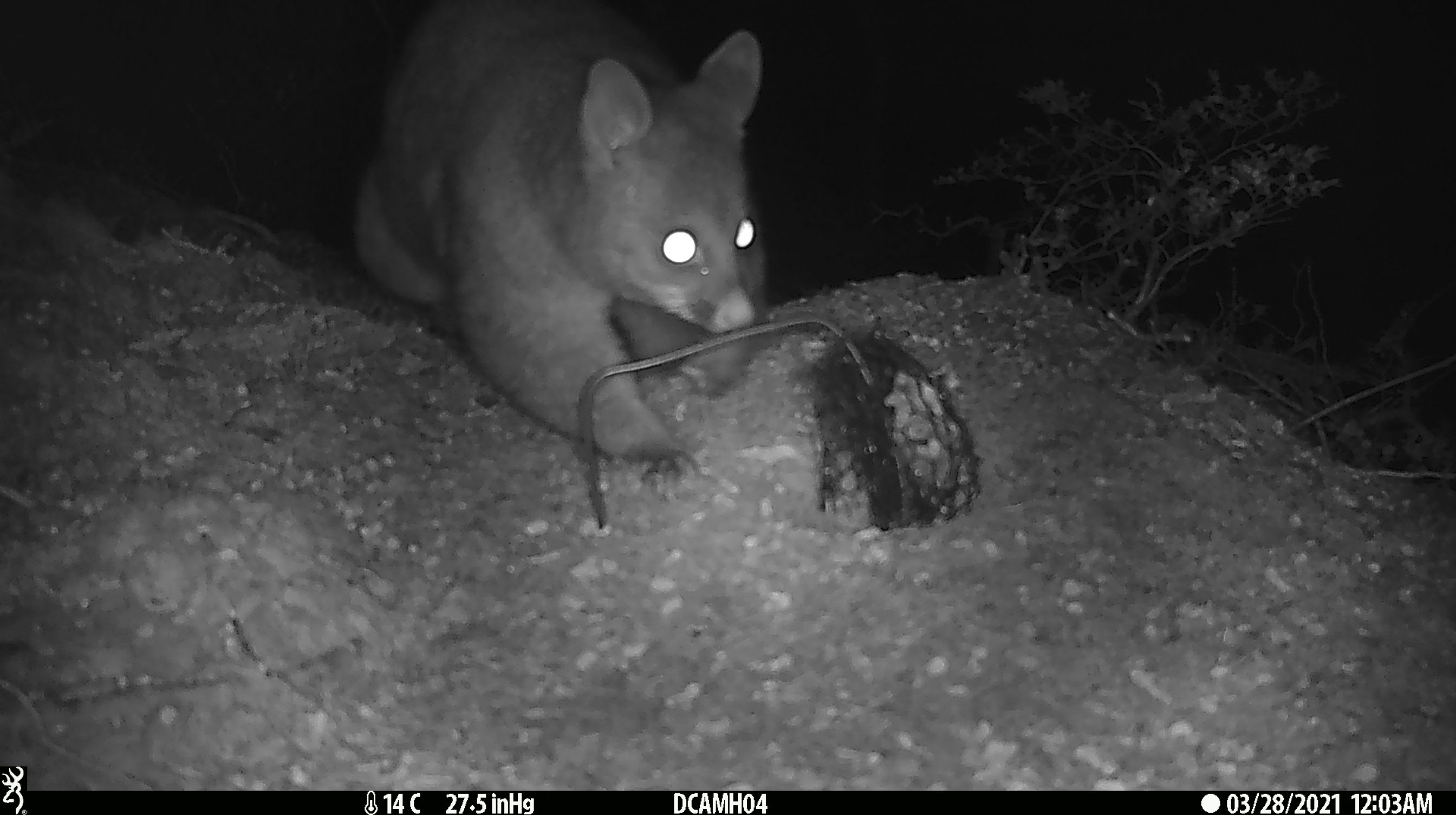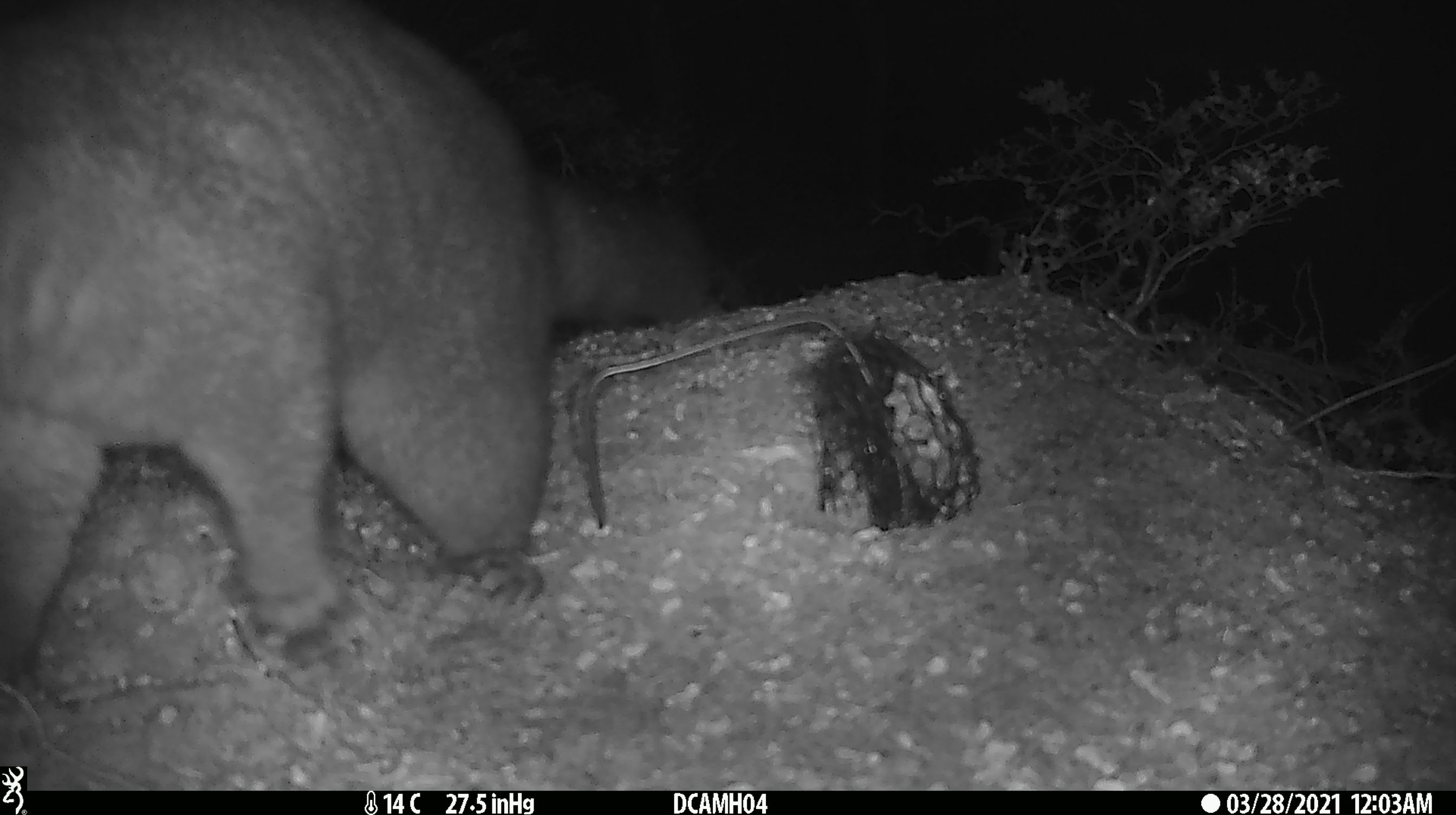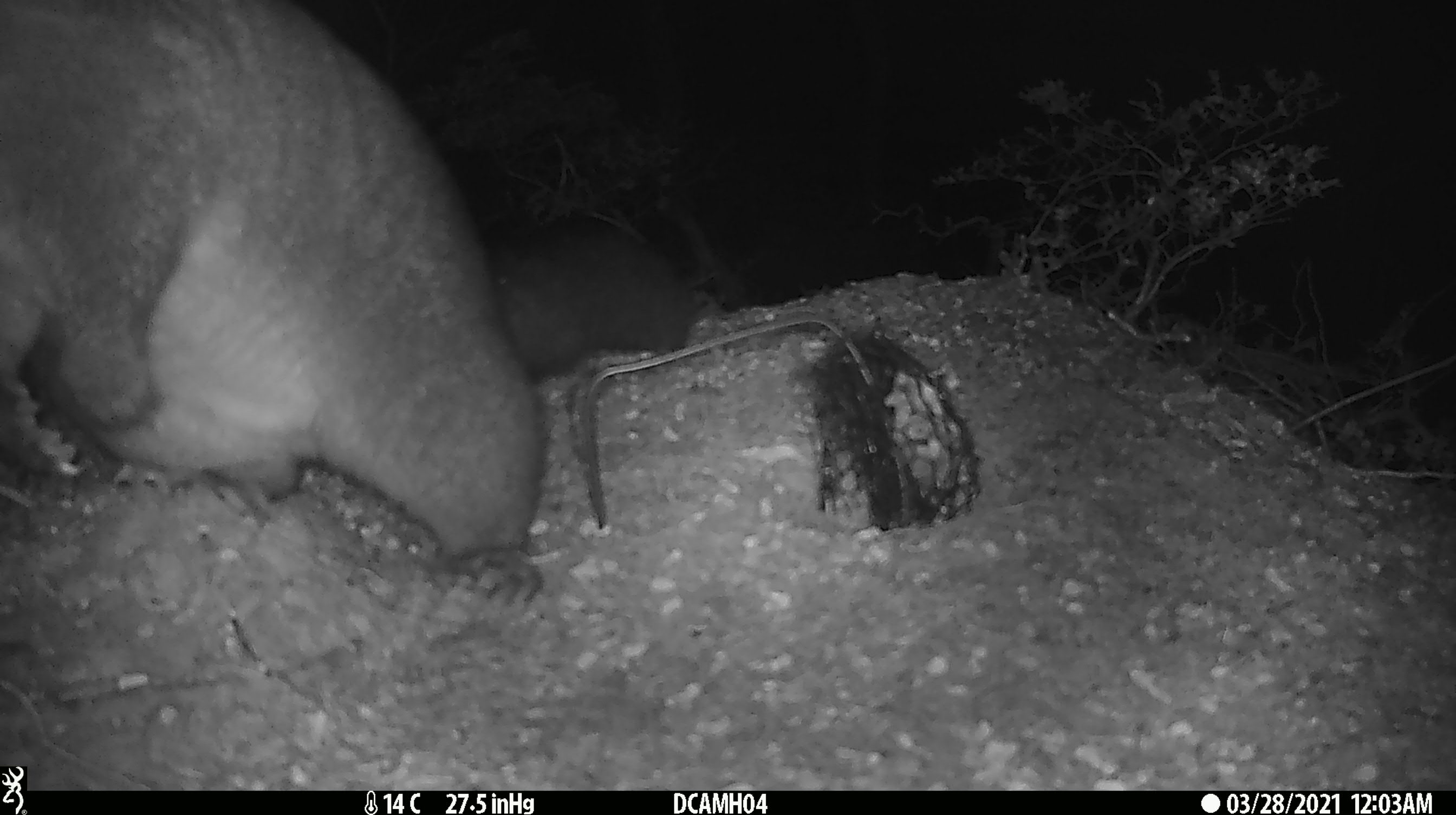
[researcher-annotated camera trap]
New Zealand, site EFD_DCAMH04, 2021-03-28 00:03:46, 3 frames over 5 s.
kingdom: Animalia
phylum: Chordata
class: Mammalia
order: Diprotodontia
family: Phalangeridae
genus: Trichosurus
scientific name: Trichosurus vulpecula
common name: common brushtail possum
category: possum